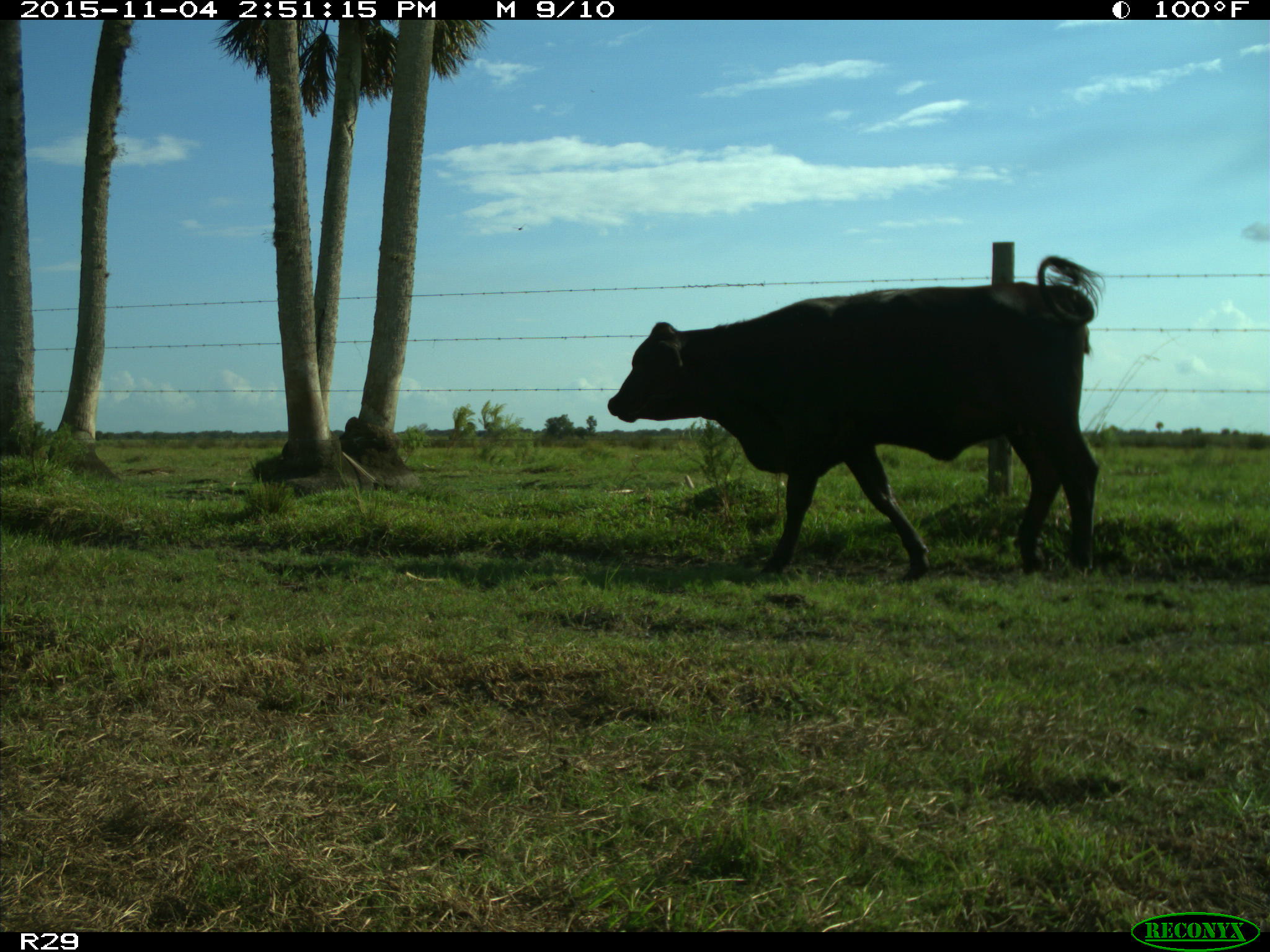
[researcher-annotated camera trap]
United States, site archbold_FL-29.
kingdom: Animalia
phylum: Chordata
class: Mammalia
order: Artiodactyla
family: Bovidae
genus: Bos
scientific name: Bos taurus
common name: domestic cow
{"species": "Bos taurus (domestic cow)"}